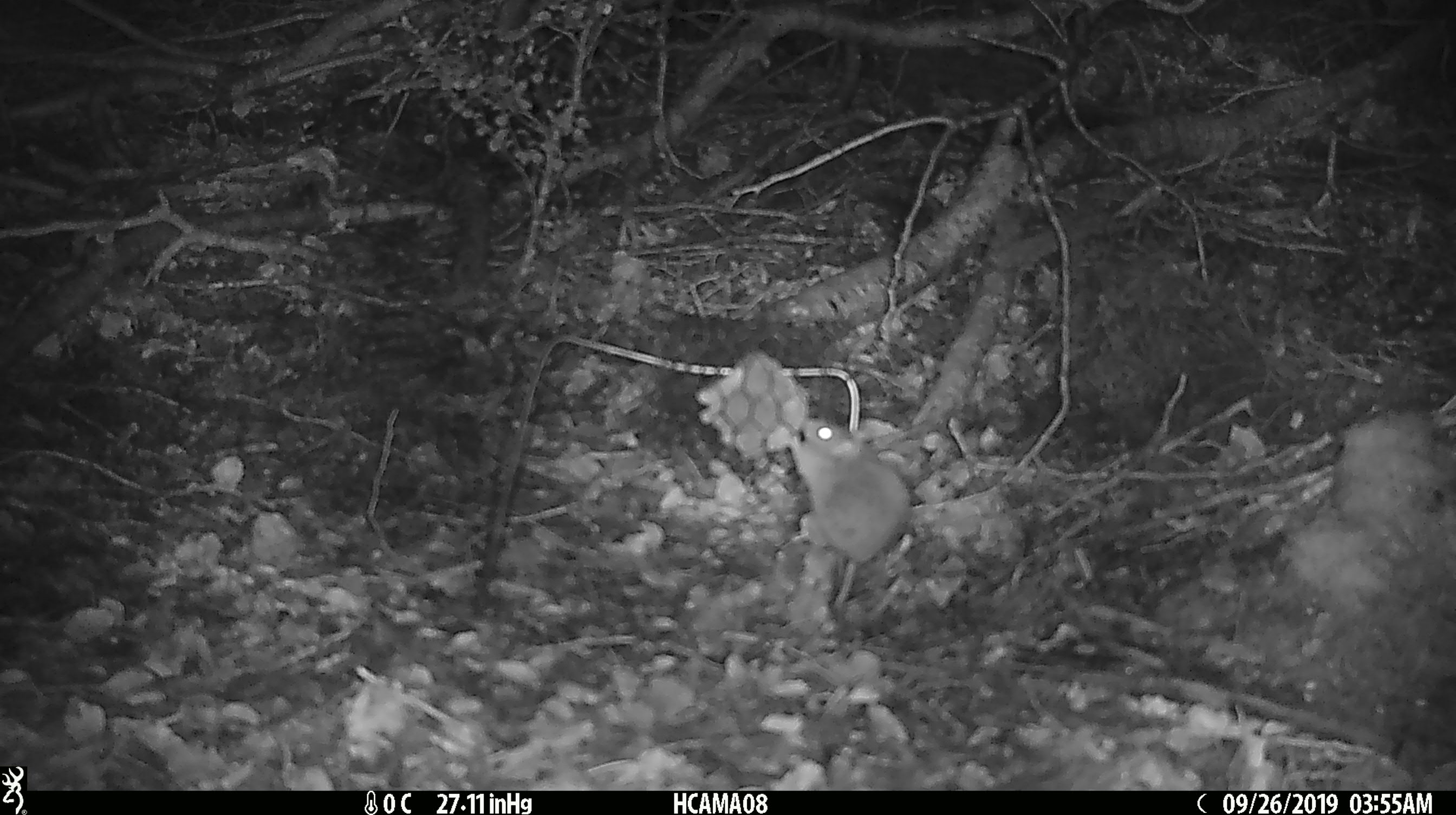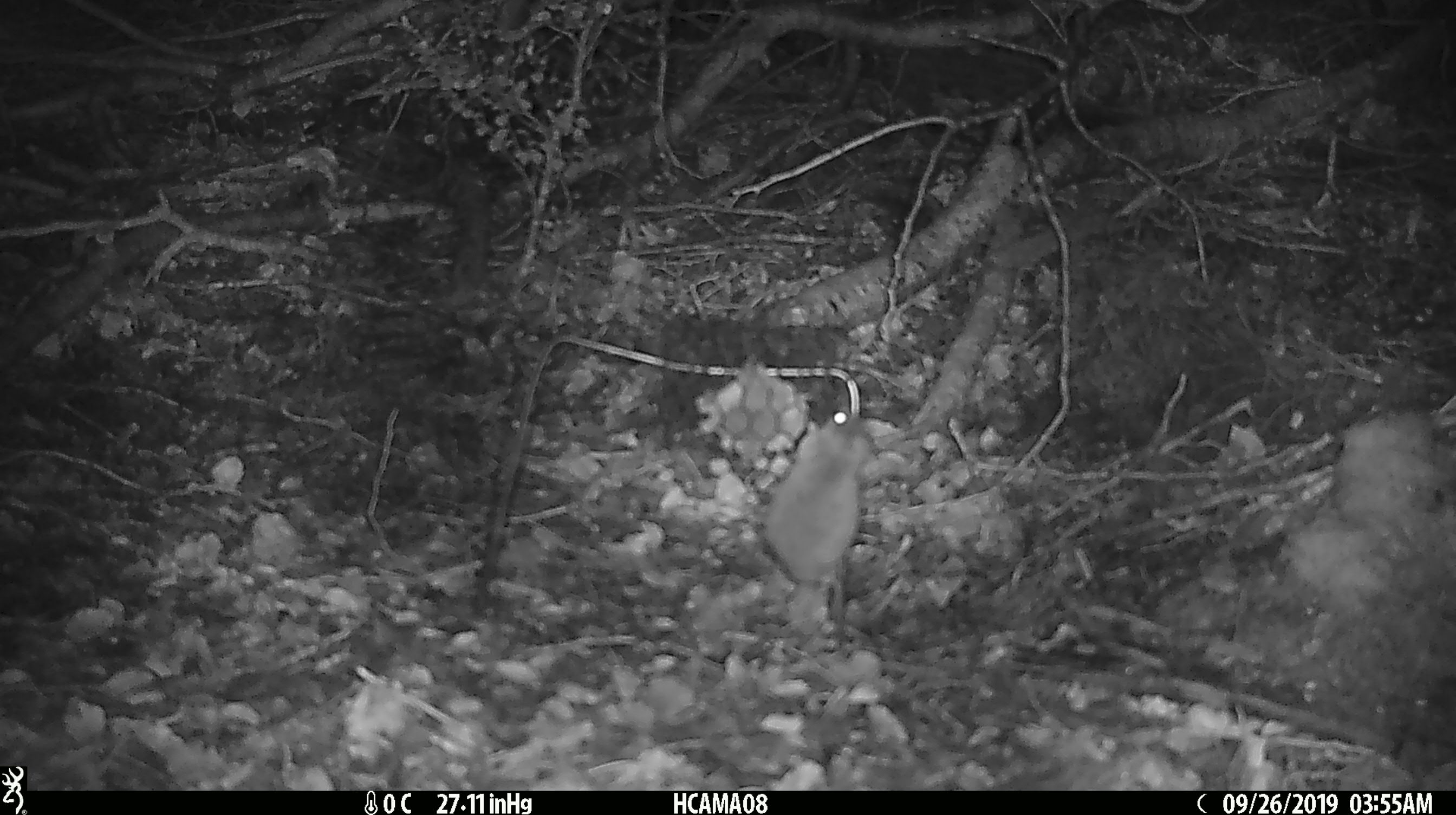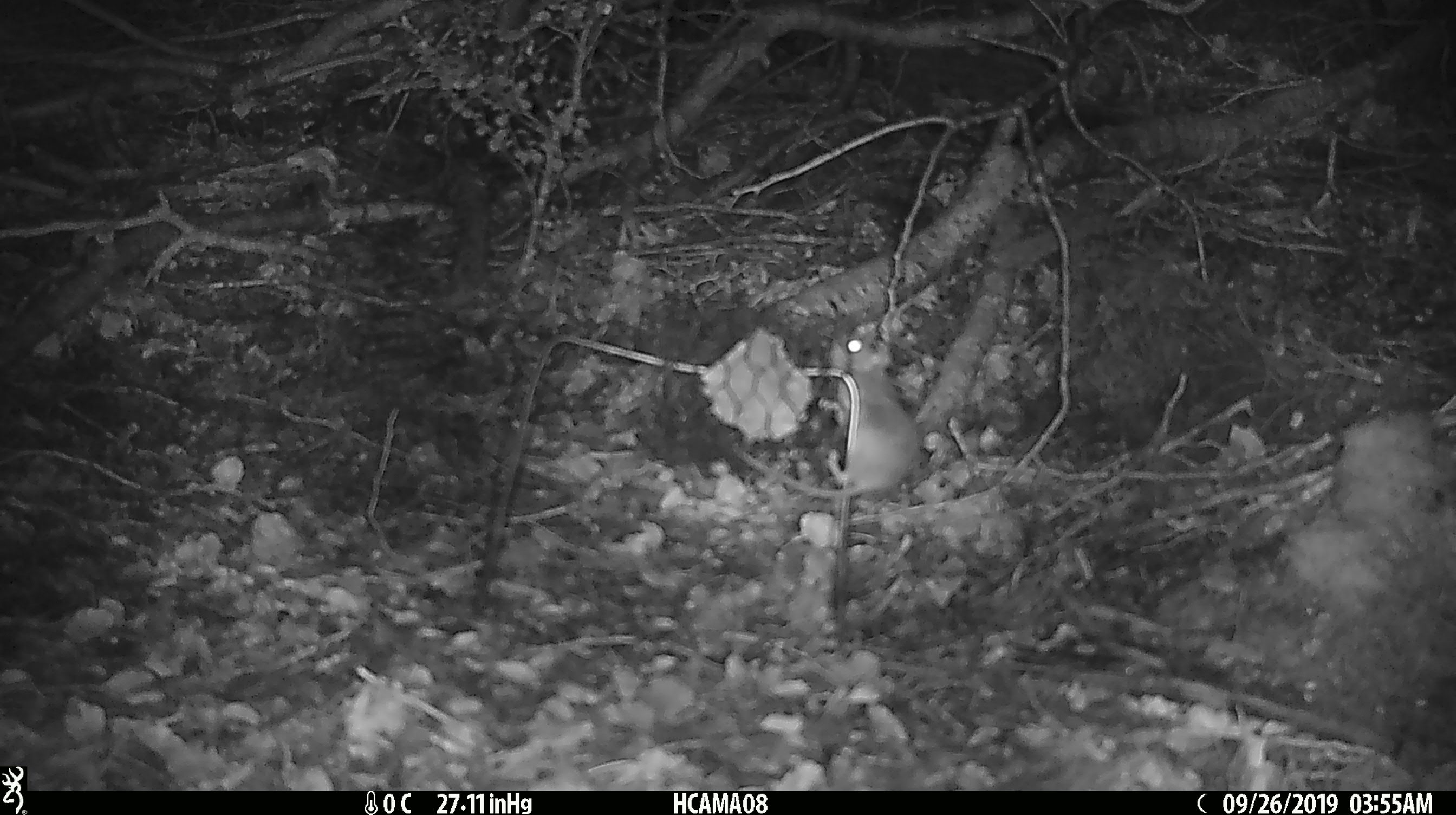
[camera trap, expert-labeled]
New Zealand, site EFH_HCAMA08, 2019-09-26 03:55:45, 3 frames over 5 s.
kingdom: Animalia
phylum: Chordata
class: Mammalia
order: Rodentia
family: Muridae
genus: Mus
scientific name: Mus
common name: mouse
Mouse (Mus).